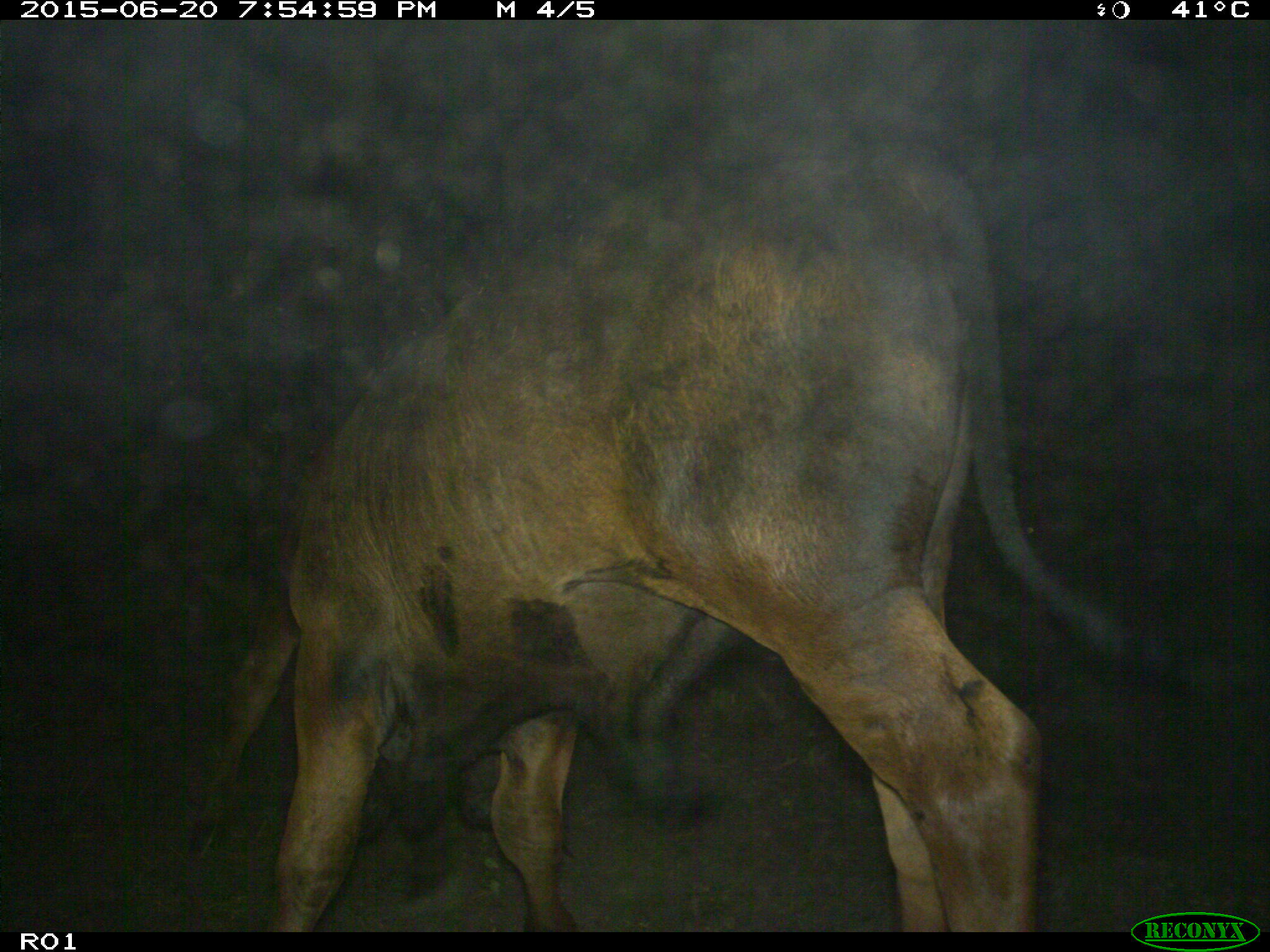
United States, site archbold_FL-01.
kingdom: Animalia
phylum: Chordata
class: Mammalia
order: Artiodactyla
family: Bovidae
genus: Bos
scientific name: Bos taurus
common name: domestic cow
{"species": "Bos taurus (domestic cow)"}